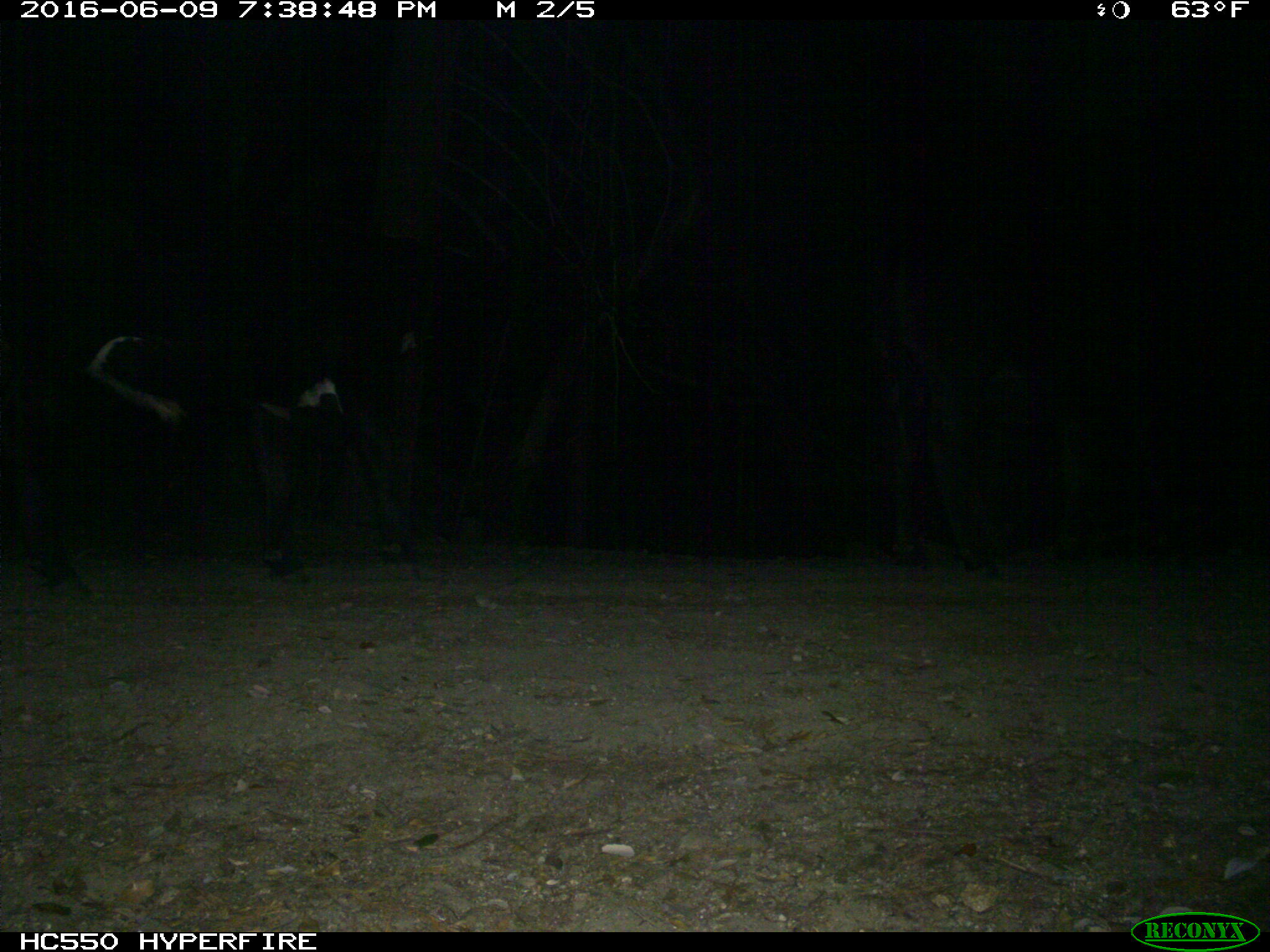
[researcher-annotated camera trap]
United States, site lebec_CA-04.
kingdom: Animalia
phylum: Chordata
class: Mammalia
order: Artiodactyla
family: Bovidae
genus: Bos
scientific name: Bos taurus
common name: domestic cow